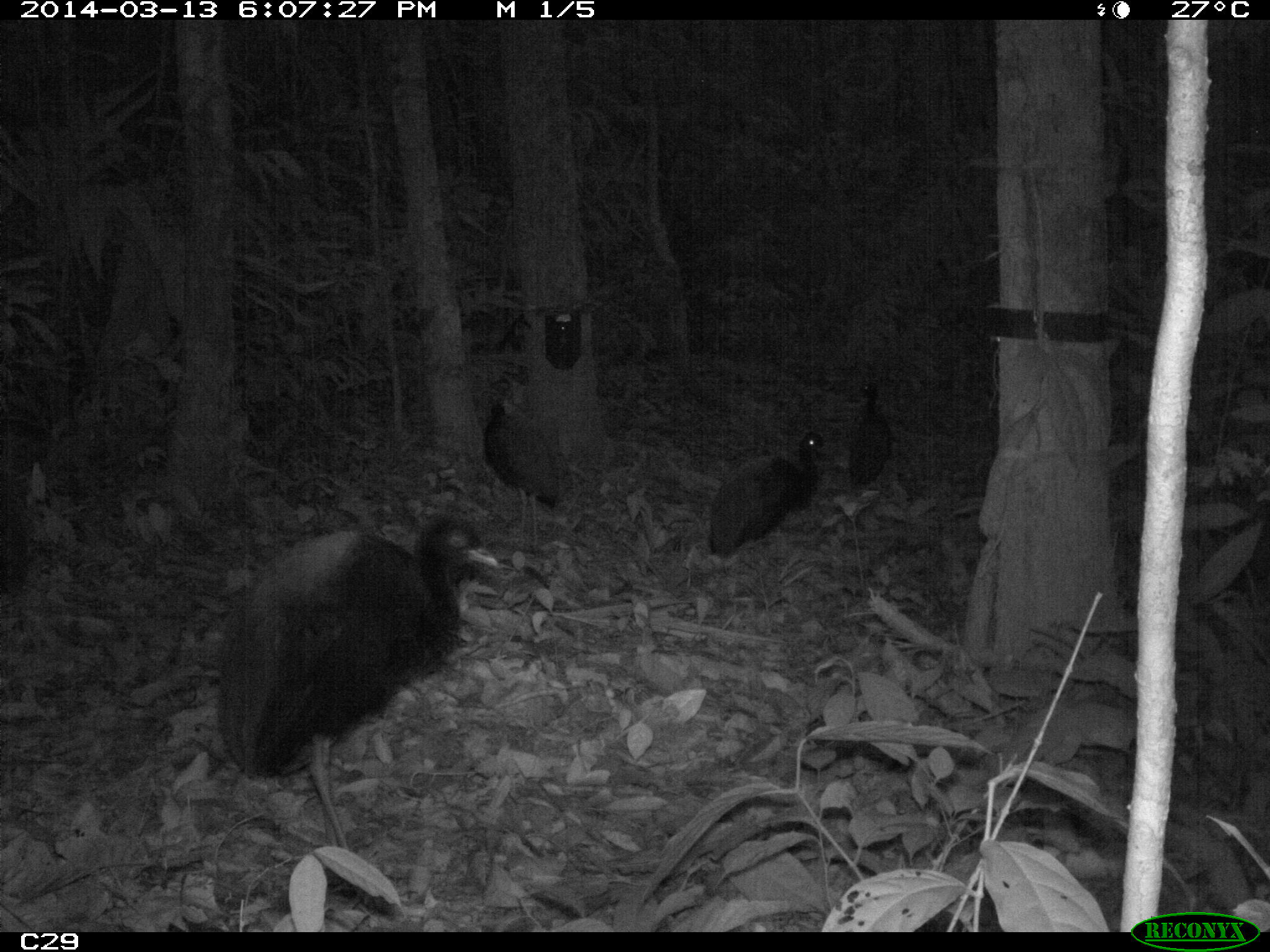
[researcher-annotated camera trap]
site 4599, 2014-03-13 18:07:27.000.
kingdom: Animalia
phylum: Chordata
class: Aves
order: Gruiformes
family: Psophiidae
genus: Psophia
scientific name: Psophia crepitans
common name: gray-winged trumpeter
Psophia crepitans (gray-winged trumpeter), count 5, age adult.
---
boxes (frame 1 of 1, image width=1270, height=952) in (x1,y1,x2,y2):
psophia crepitans: (214,511,499,850); (708,430,831,581); (482,401,562,549); (847,380,895,496)